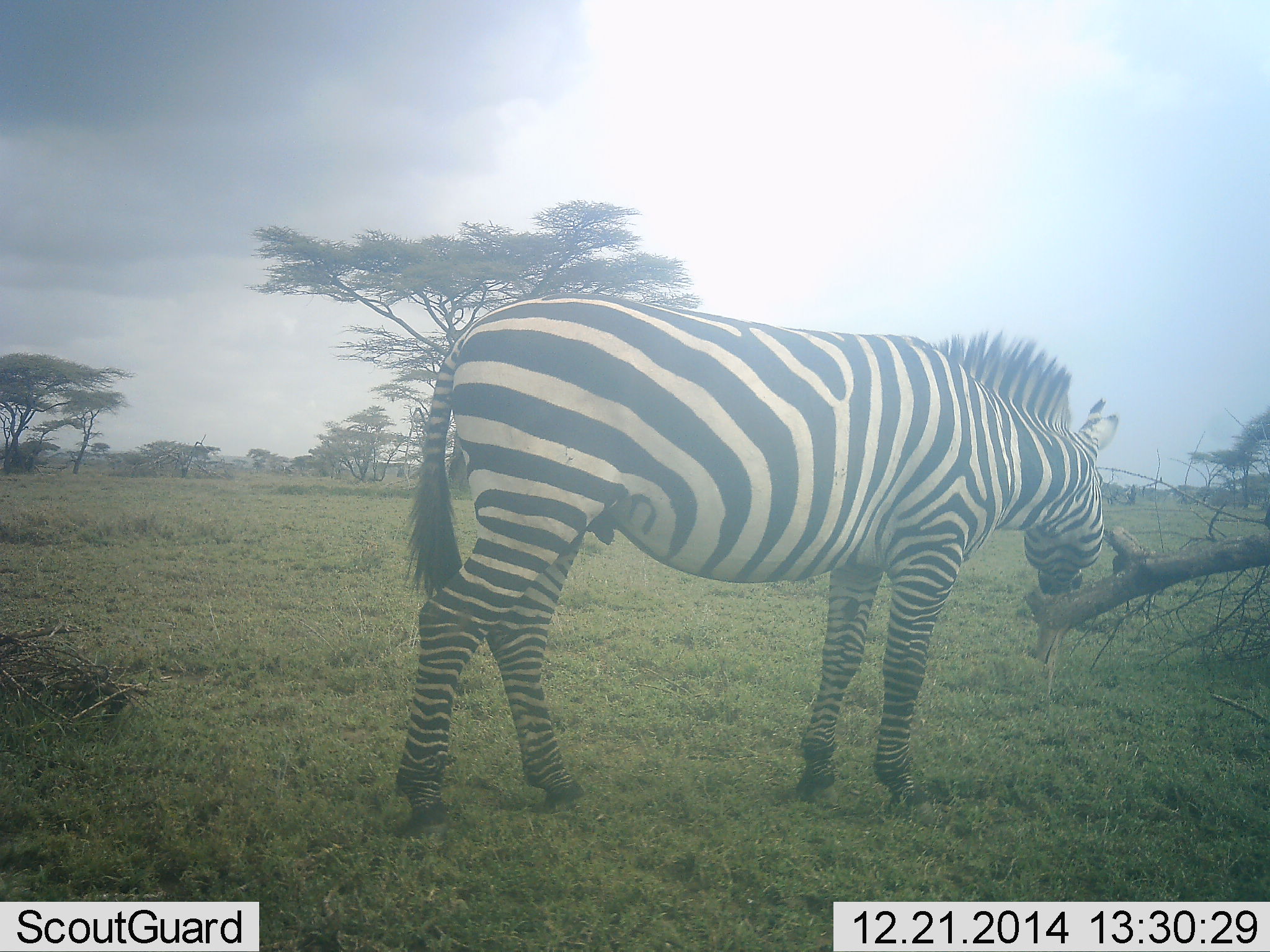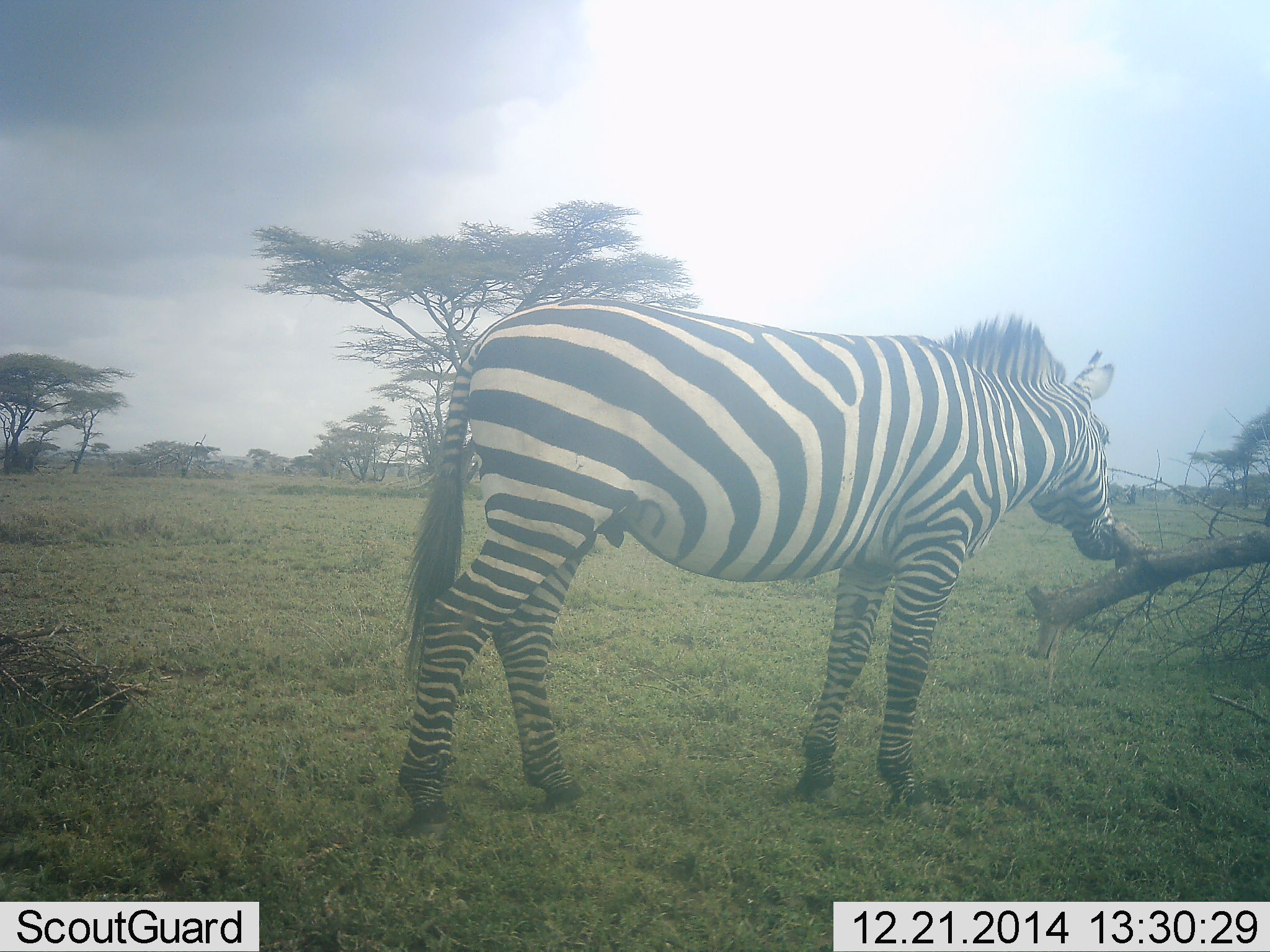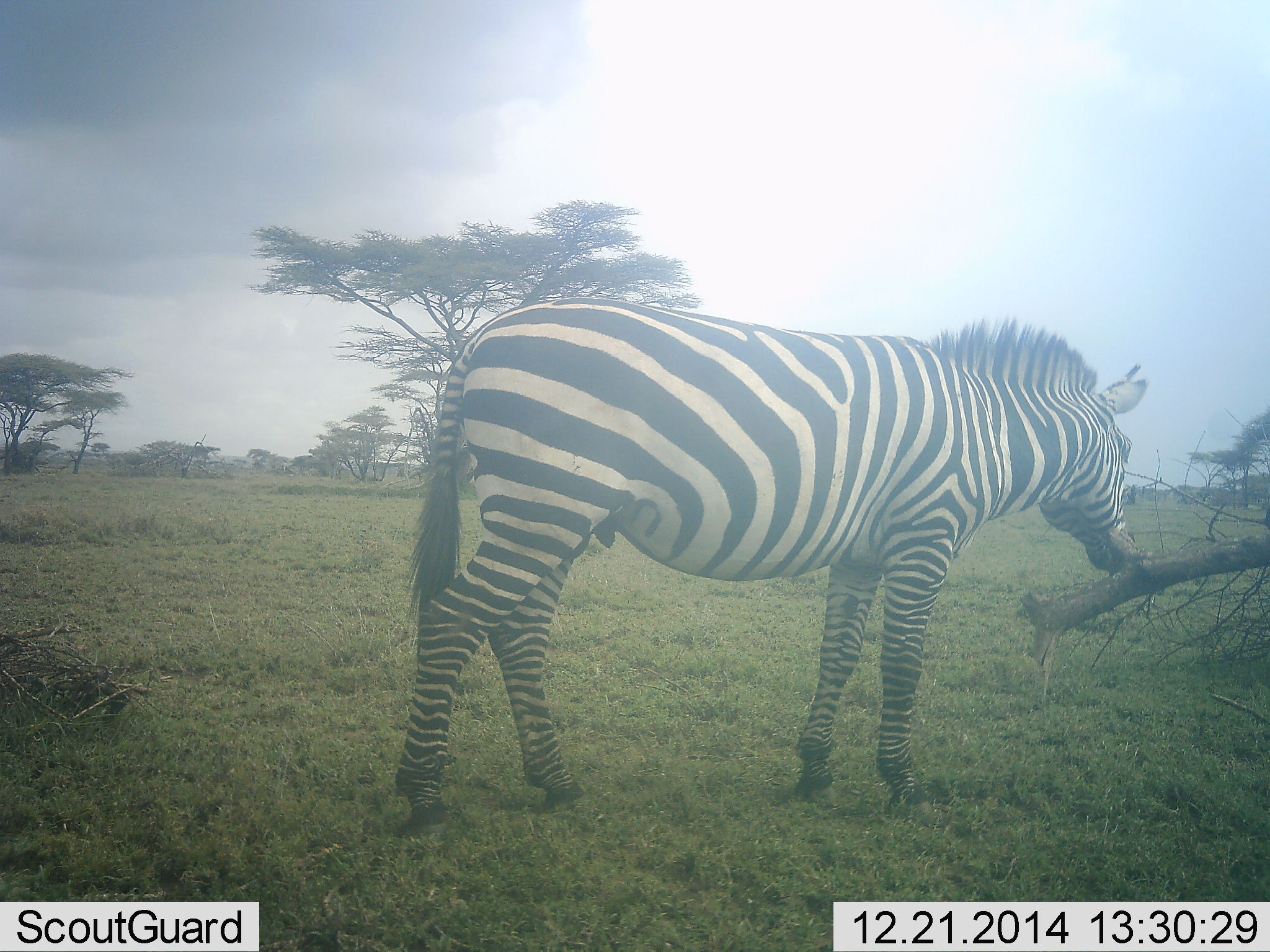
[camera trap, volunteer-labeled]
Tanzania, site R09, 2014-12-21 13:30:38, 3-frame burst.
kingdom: Animalia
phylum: Chordata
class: Mammalia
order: Perissodactyla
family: Equidae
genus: Equus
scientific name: Equus quagga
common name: plains zebra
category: zebra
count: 1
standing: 40%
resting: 0%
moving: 0%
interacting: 20%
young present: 0%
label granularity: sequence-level